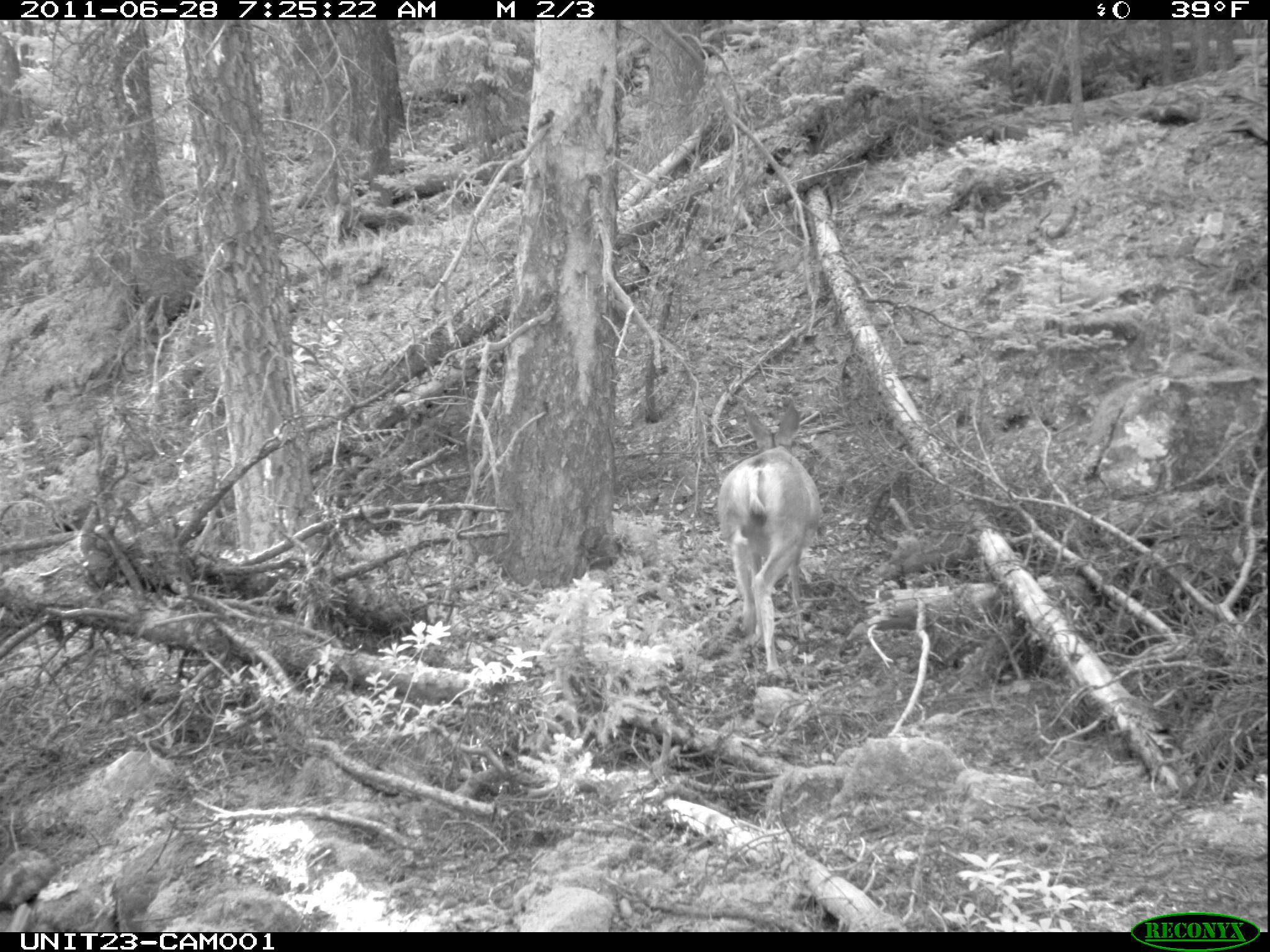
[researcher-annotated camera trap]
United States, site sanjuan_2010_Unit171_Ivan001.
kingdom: Animalia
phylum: Chordata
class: Mammalia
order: Artiodactyla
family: Cervidae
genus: Odocoileus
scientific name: Odocoileus hemionus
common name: mule deer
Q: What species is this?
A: Odocoileus hemionus (mule deer).